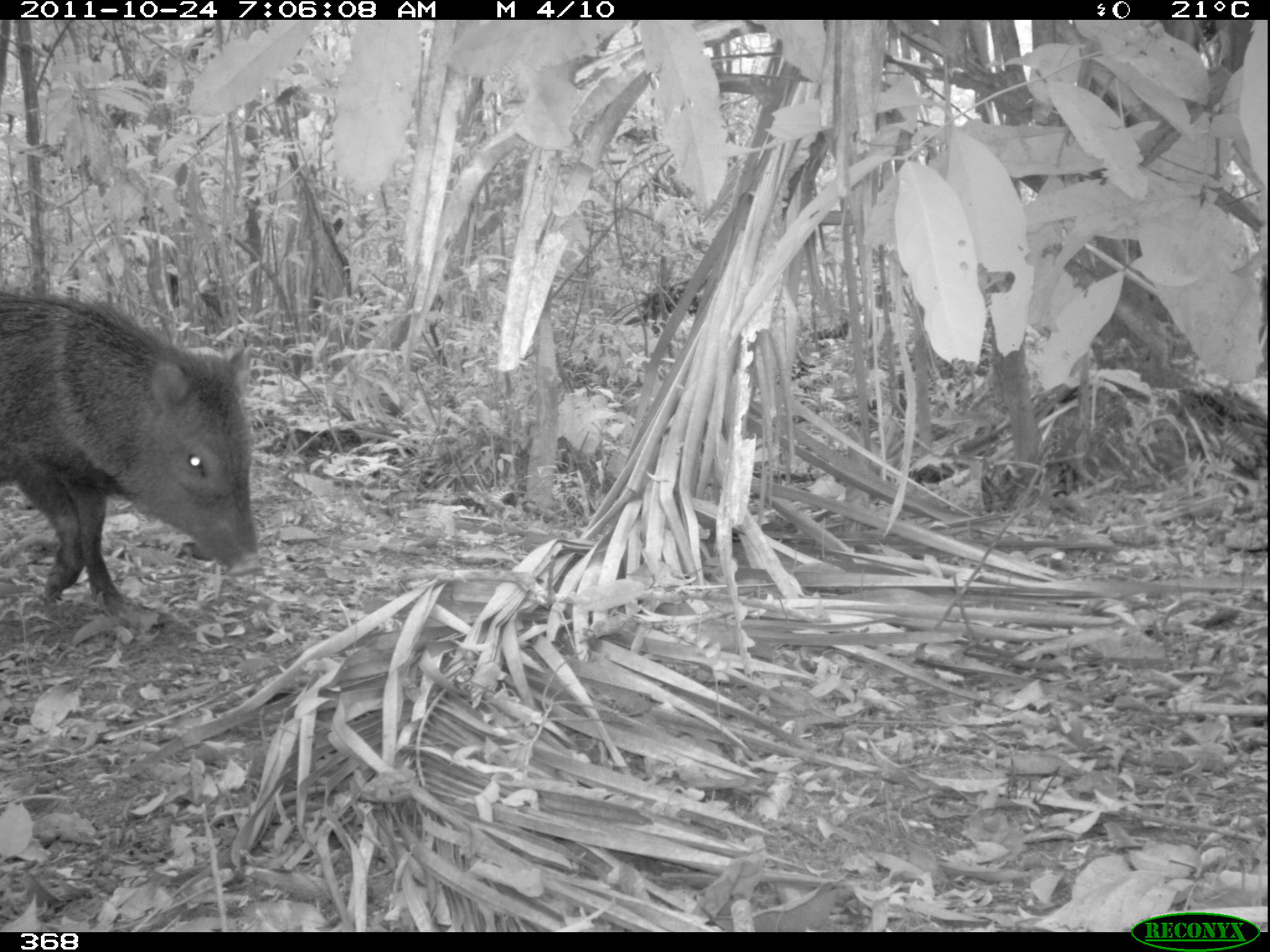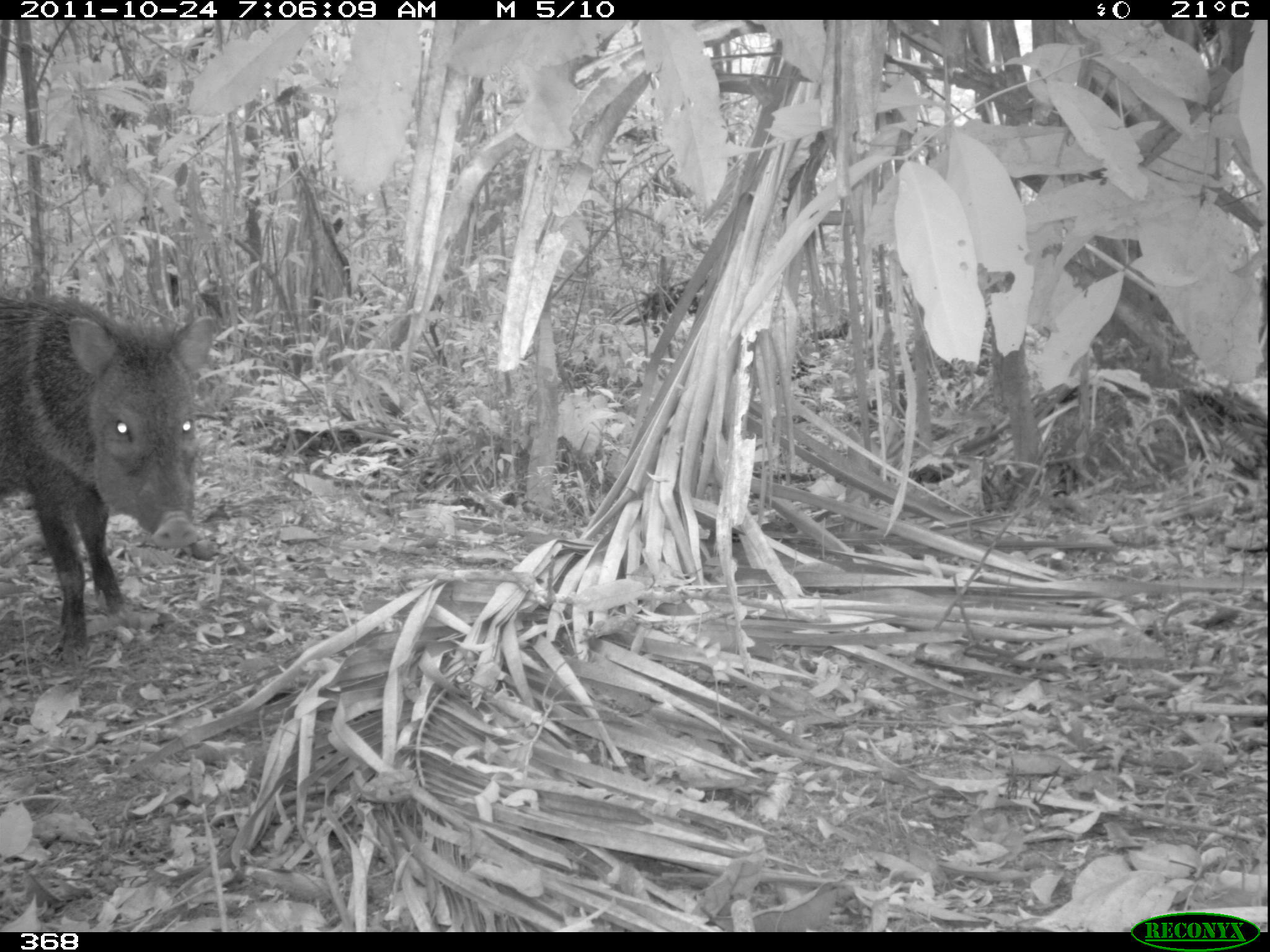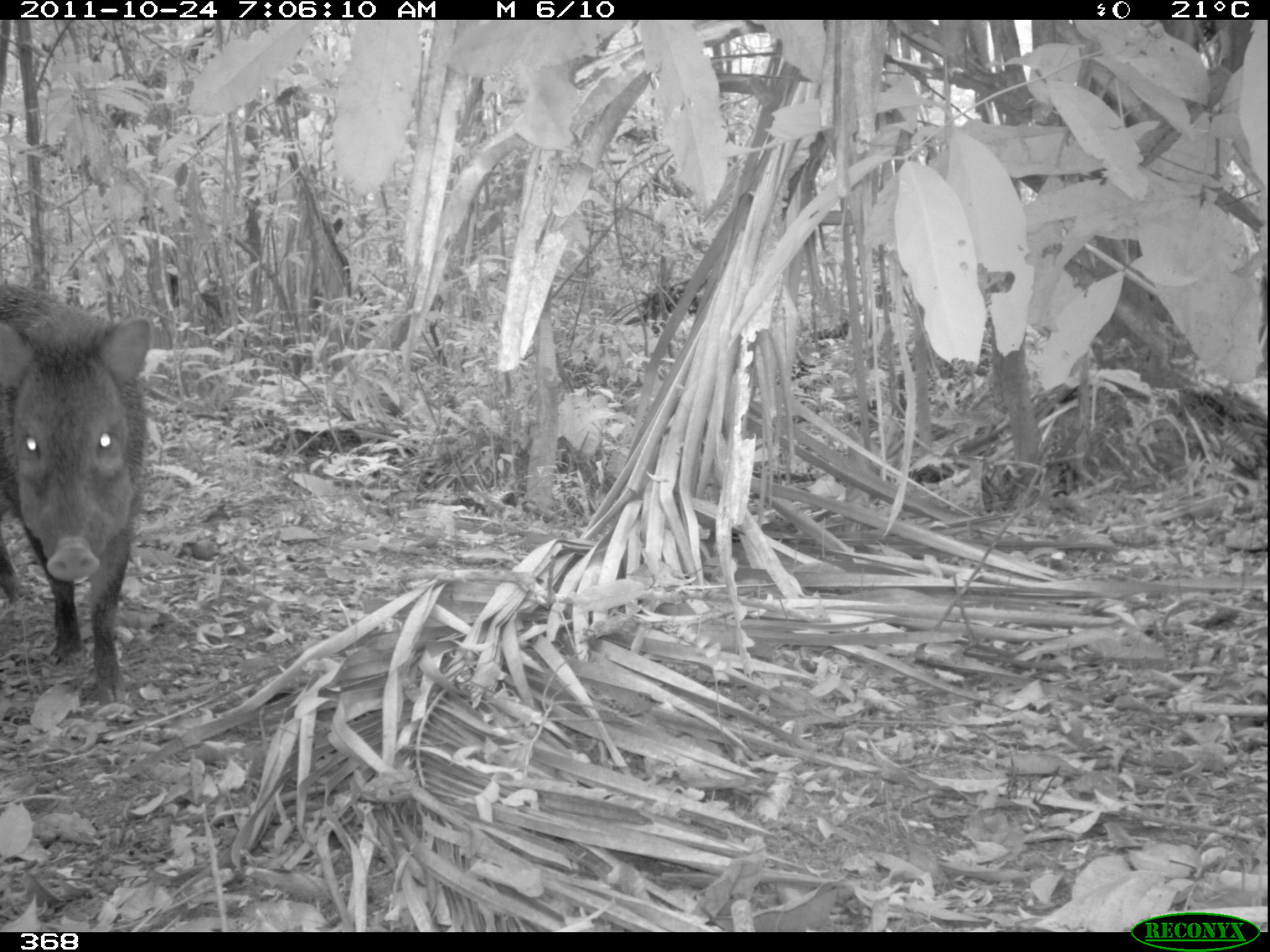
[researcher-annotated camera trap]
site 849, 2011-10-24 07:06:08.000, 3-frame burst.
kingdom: Animalia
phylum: Chordata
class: Mammalia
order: Artiodactyla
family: Tayassuidae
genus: Pecari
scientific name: Pecari tajacu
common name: collared peccary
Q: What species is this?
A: Pecari tajacu (collared peccary).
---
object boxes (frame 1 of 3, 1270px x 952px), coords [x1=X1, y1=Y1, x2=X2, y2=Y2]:
pecari tajacu: [x1=0, y1=289, x2=264, y2=638]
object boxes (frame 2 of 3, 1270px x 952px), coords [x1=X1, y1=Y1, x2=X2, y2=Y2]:
pecari tajacu: [x1=0, y1=295, x2=215, y2=667]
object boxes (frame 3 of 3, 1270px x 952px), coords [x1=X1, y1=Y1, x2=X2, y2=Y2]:
pecari tajacu: [x1=0, y1=286, x2=152, y2=705]